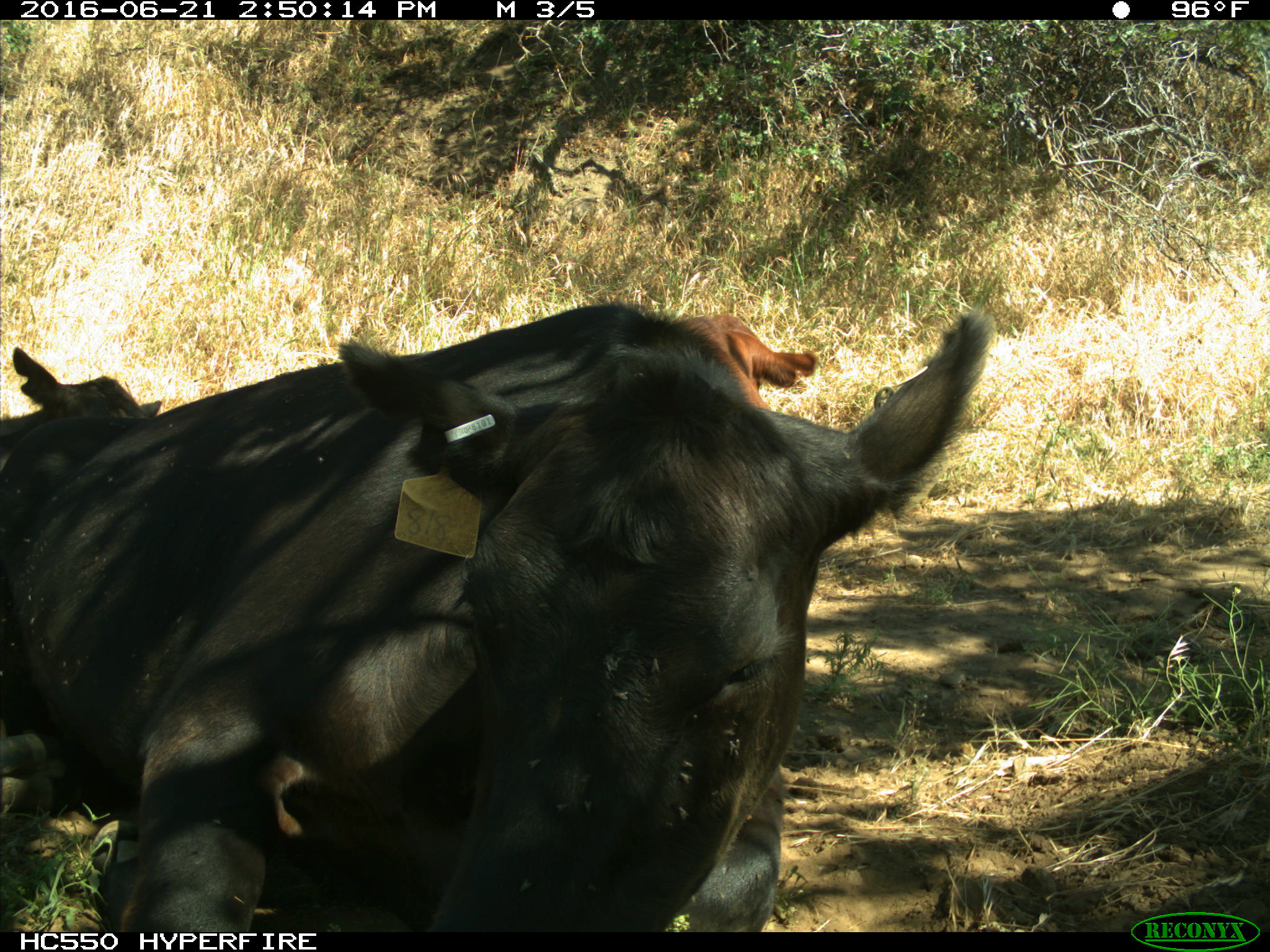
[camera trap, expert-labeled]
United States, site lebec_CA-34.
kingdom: Animalia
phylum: Chordata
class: Mammalia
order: Artiodactyla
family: Bovidae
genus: Bos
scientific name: Bos taurus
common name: domestic cow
Bos taurus (domestic cow).